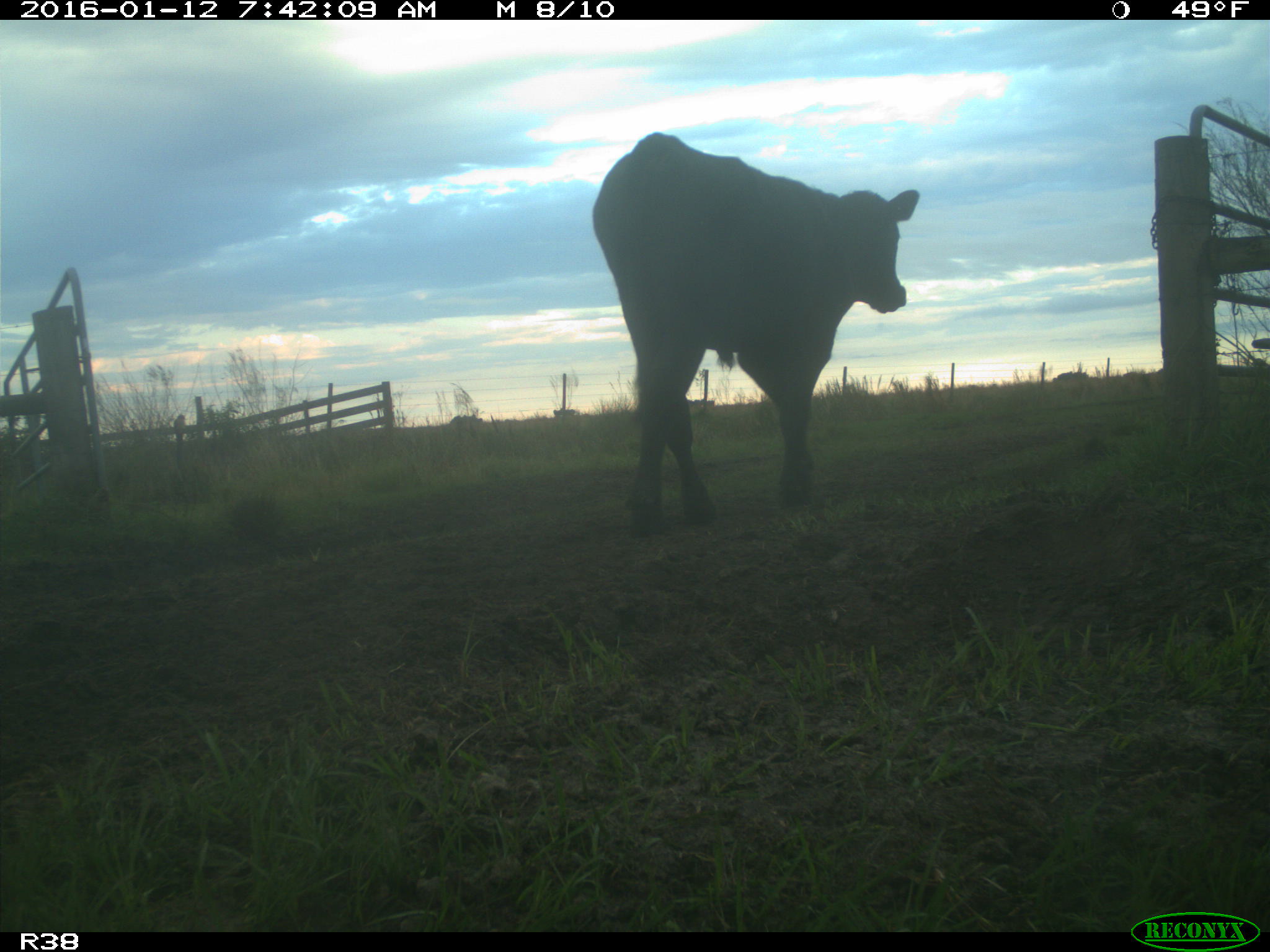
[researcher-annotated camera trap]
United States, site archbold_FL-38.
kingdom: Animalia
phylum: Chordata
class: Mammalia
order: Artiodactyla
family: Bovidae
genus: Bos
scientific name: Bos taurus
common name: domestic cow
Bos taurus (domestic cow).